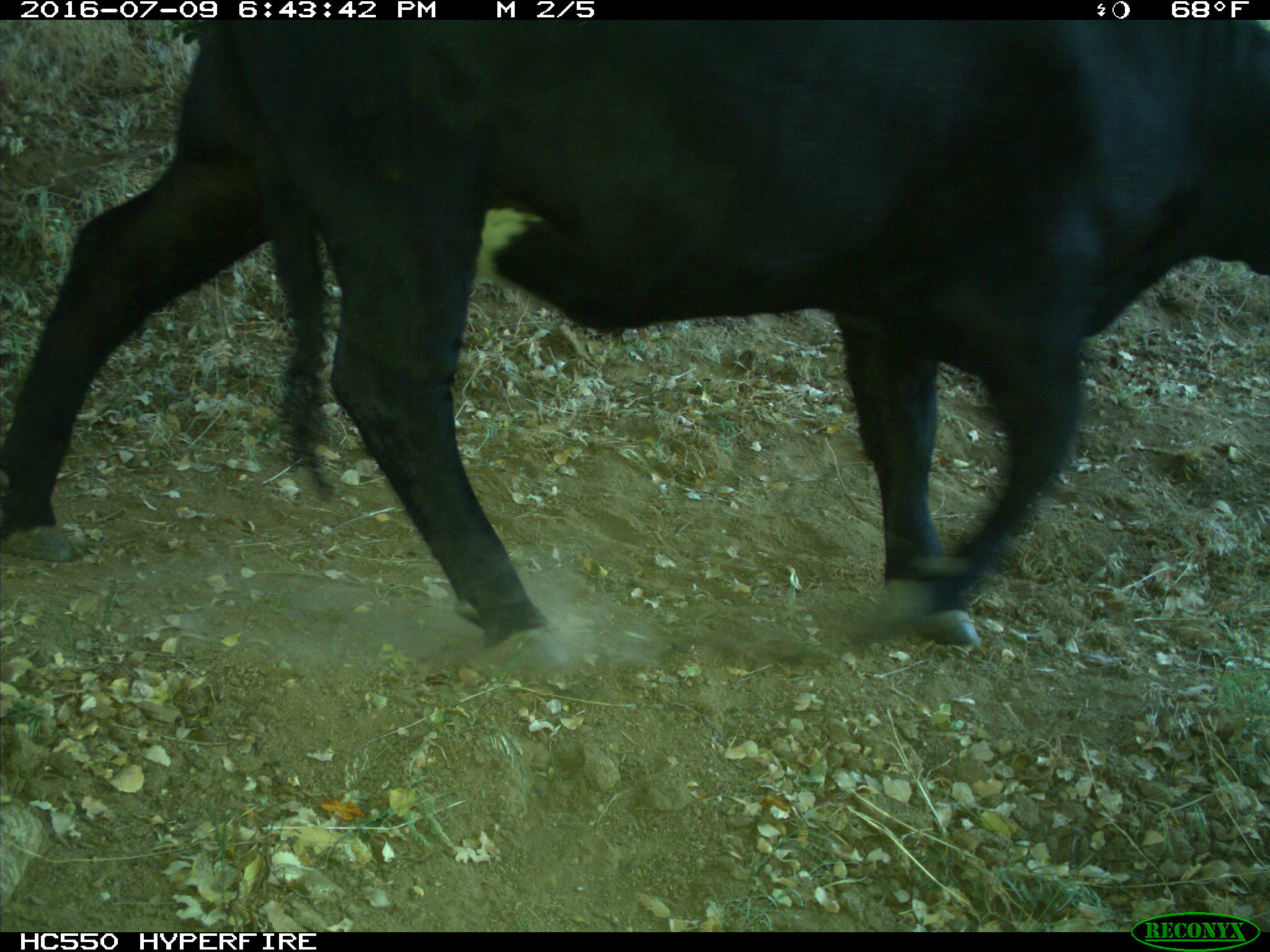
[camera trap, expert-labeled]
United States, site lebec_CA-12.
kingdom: Animalia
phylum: Chordata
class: Mammalia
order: Artiodactyla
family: Bovidae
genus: Bos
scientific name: Bos taurus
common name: domestic cow